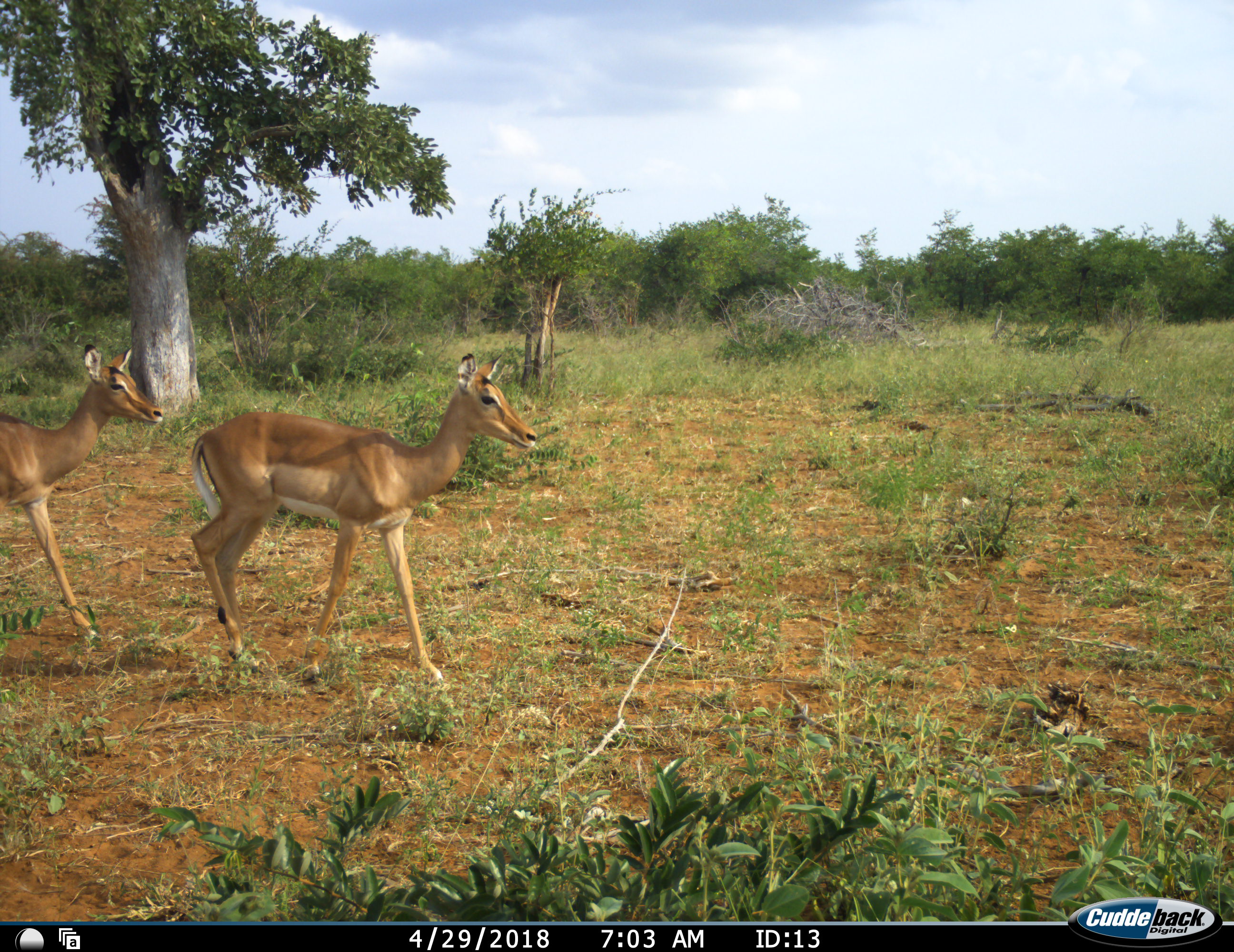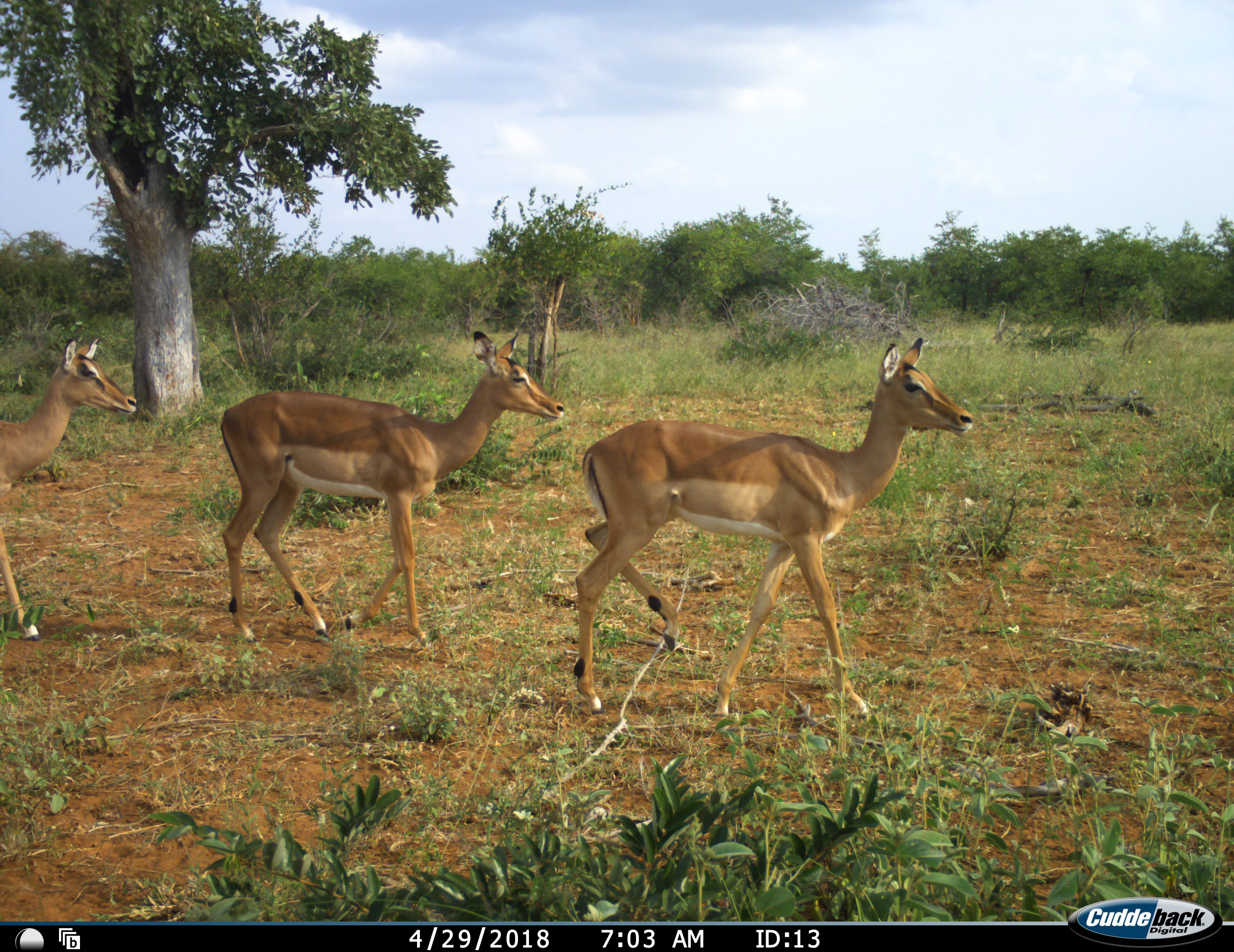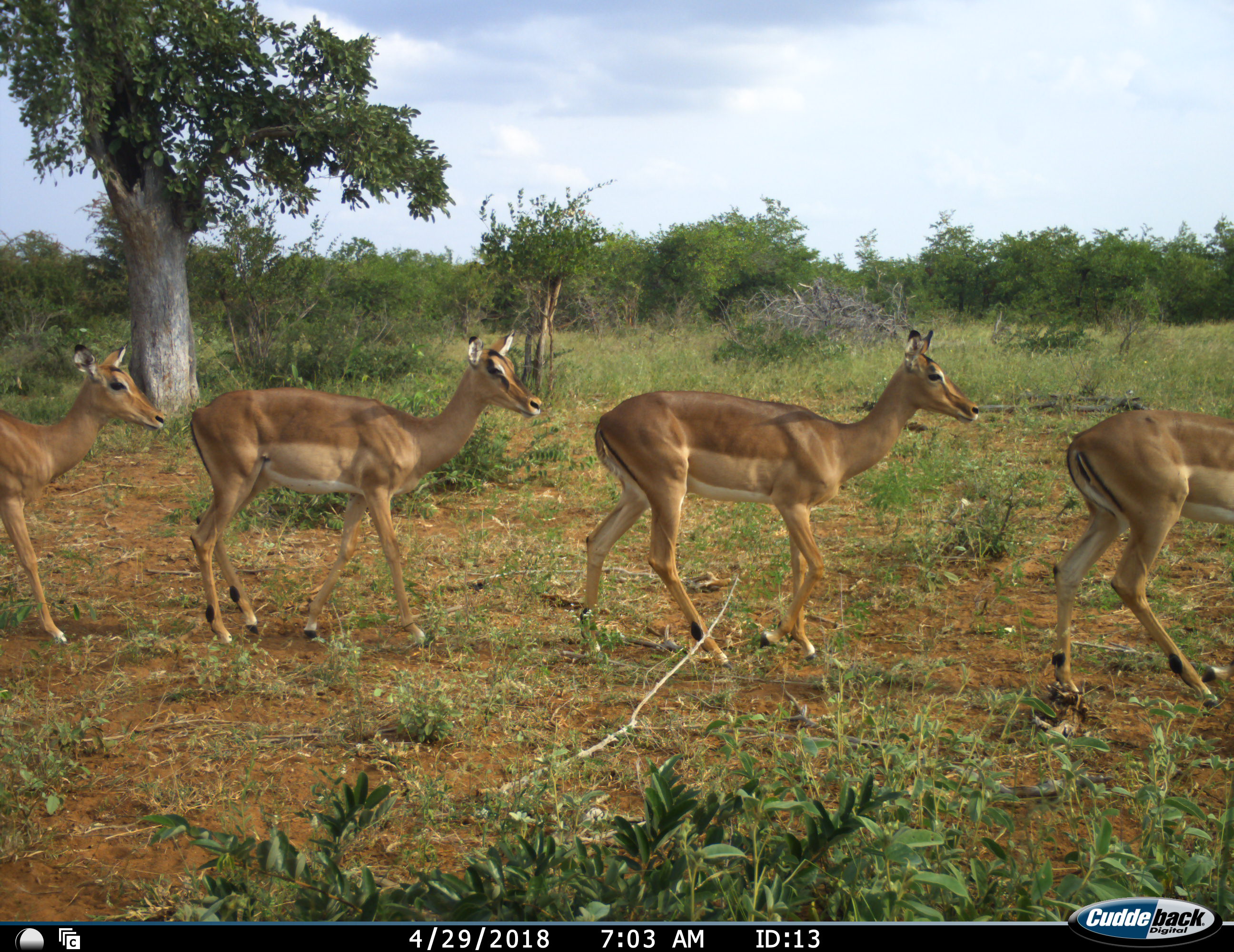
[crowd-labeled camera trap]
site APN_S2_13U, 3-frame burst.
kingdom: Animalia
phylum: Chordata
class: Mammalia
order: Artiodactyla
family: Bovidae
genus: Aepyceros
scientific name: Aepyceros melampus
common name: impala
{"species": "impala (Aepyceros melampus)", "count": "4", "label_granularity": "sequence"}